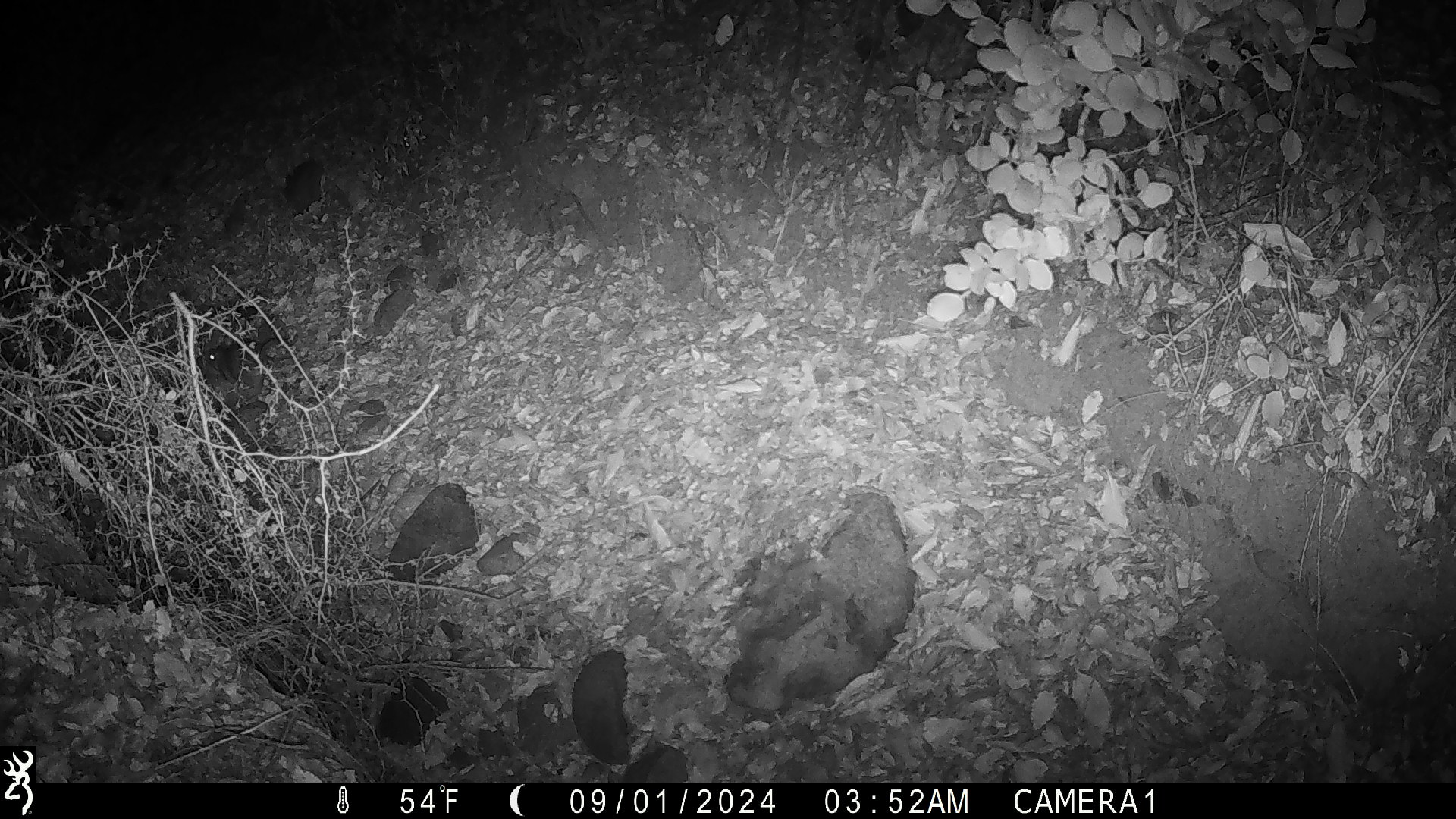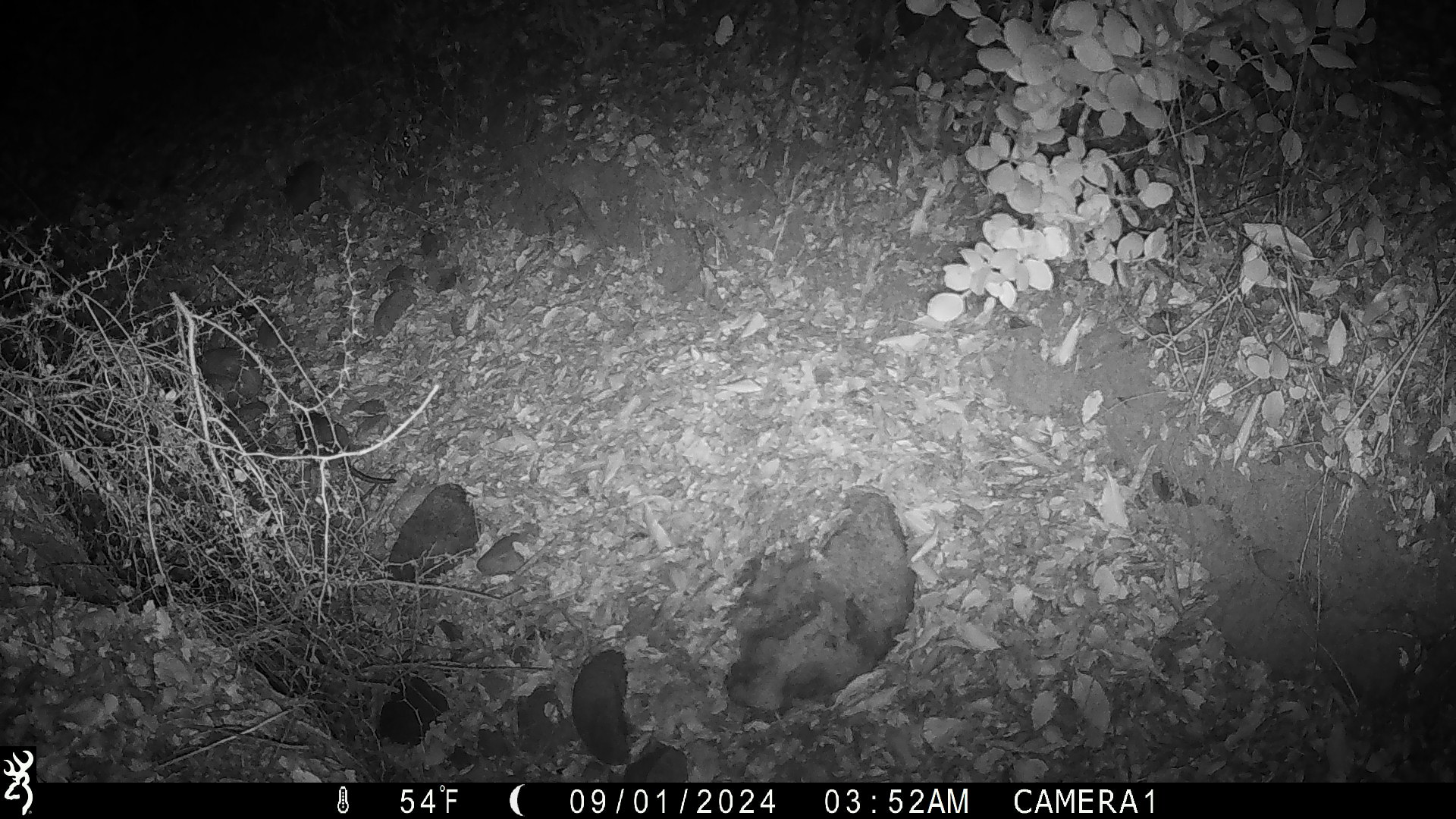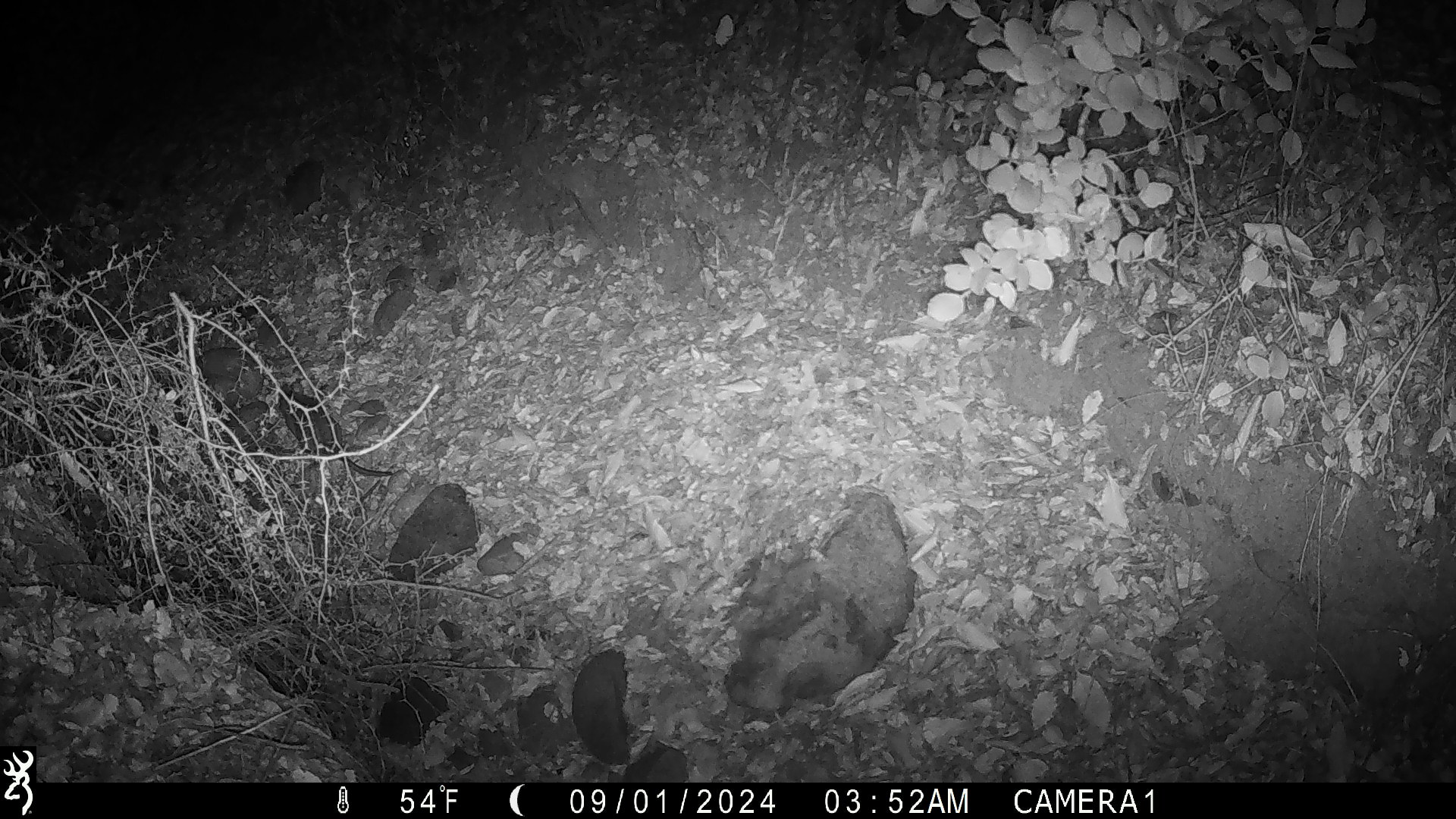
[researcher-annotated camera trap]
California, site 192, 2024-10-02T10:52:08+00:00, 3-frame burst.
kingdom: Animalia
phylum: Chordata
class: Mammalia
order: Rodentia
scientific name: Rodentia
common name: mouse or rat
Mouse or rat (Rodentia).